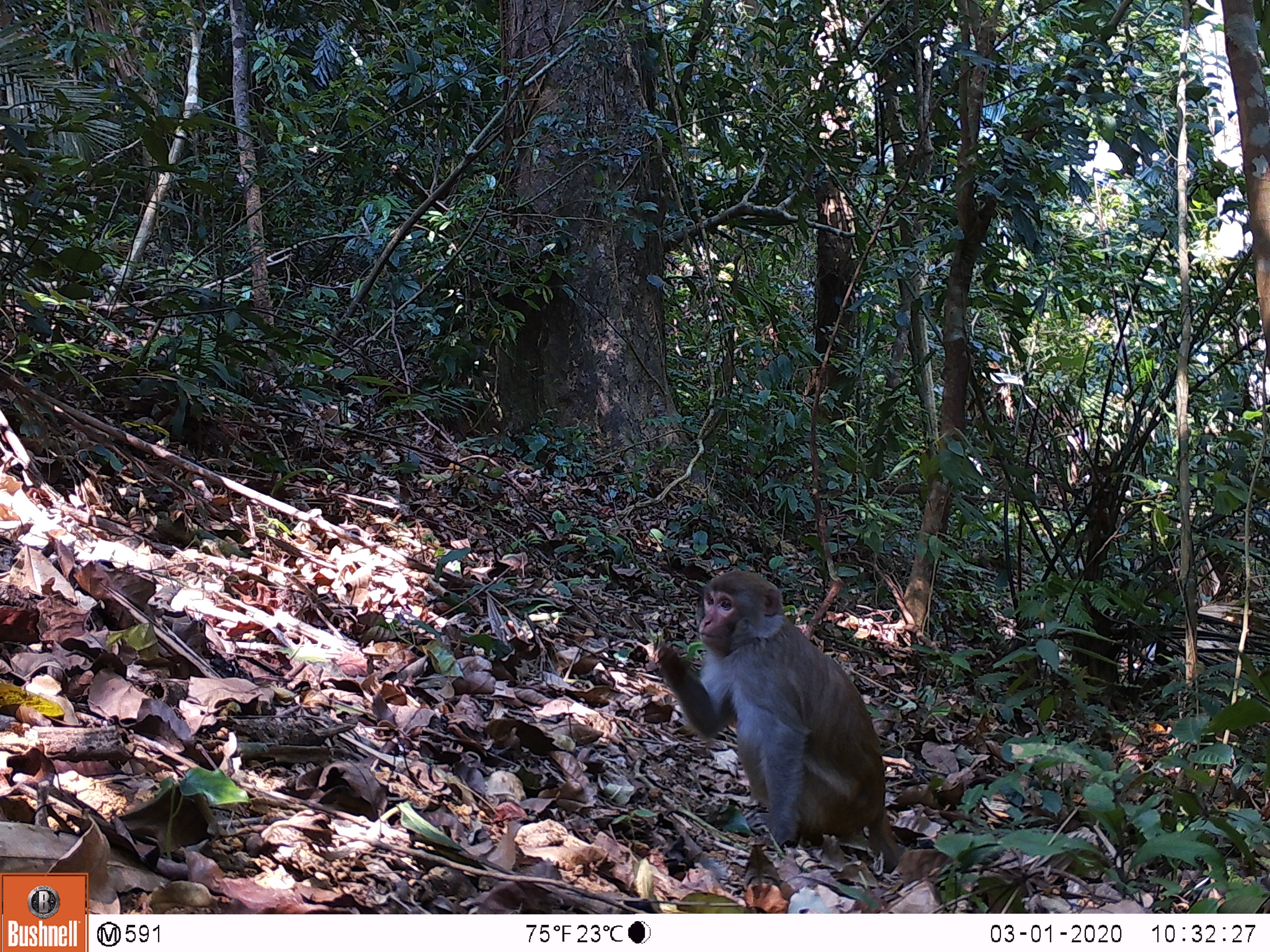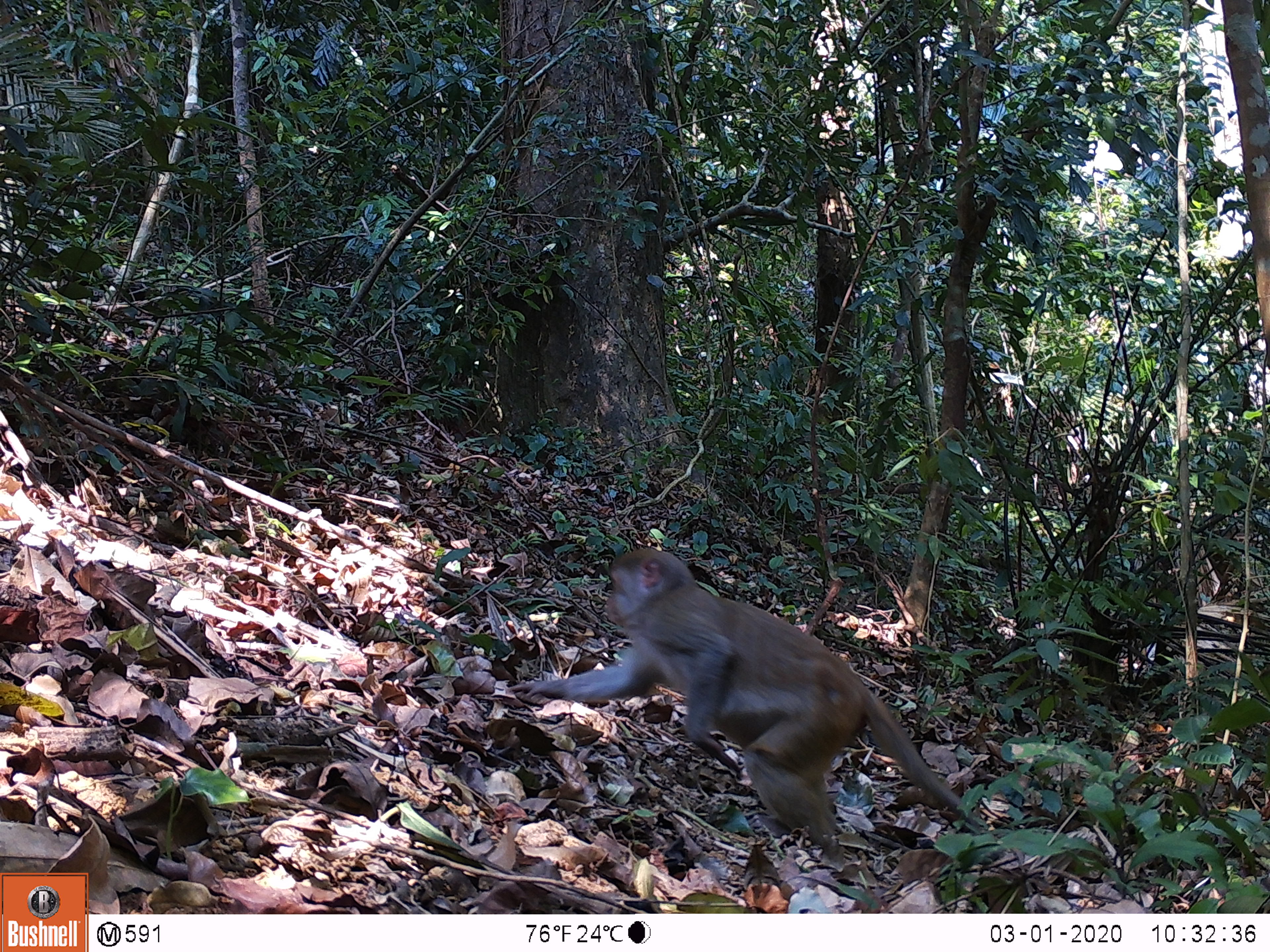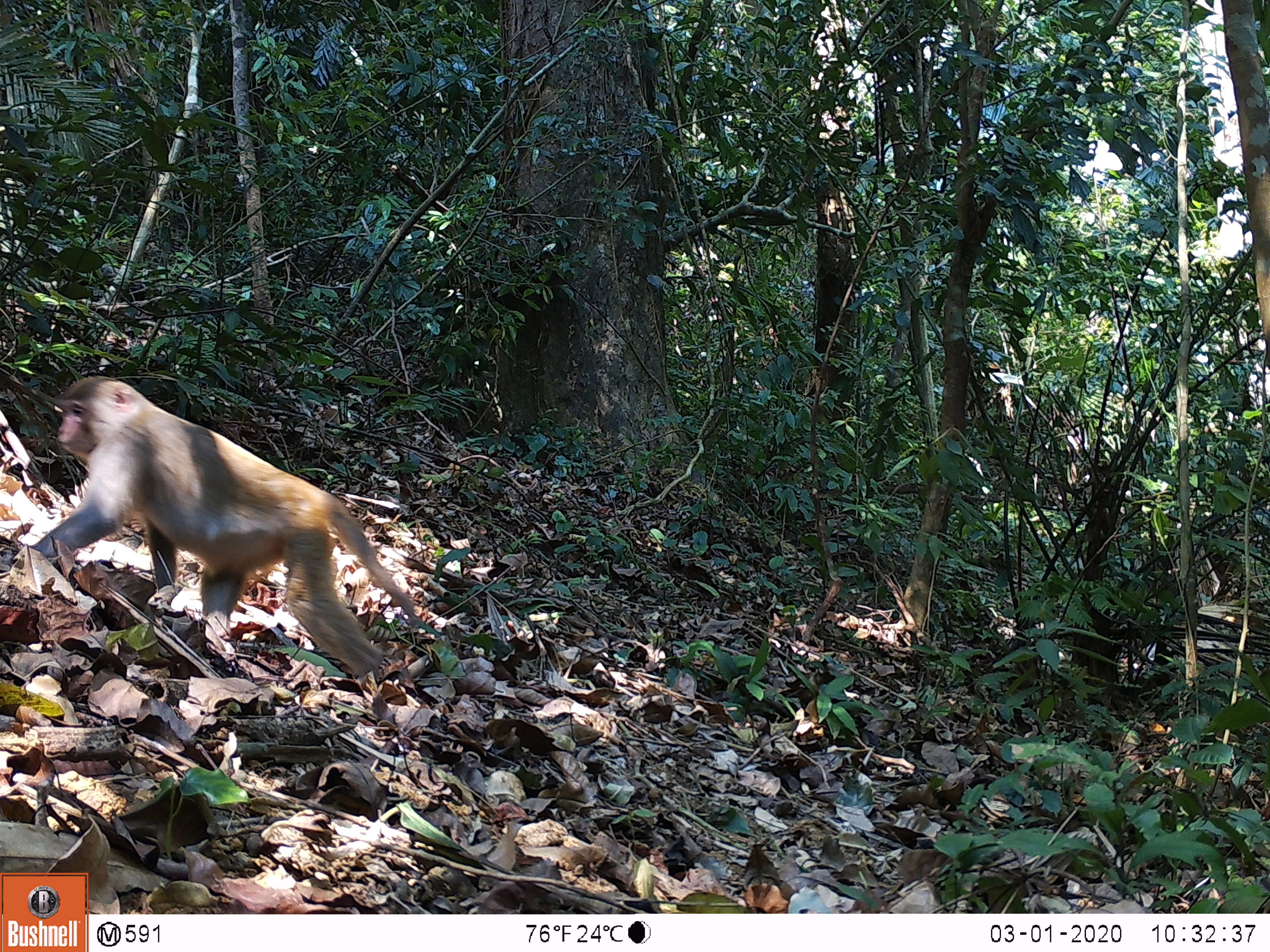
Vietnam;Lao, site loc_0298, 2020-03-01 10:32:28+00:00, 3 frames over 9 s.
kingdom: Animalia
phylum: Chordata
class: Mammalia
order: Primates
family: Cercopithecidae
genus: Macaca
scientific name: Macaca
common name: macaques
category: assam or rhesus macaque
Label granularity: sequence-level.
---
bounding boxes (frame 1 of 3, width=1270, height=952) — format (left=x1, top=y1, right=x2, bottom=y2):
assam or rhesus macaque: (left=652, top=569, right=900, bottom=873)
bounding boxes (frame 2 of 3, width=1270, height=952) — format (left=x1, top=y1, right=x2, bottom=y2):
assam or rhesus macaque: (left=506, top=549, right=980, bottom=868)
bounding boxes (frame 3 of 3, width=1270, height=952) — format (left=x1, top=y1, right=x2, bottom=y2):
assam or rhesus macaque: (left=1, top=376, right=415, bottom=677)